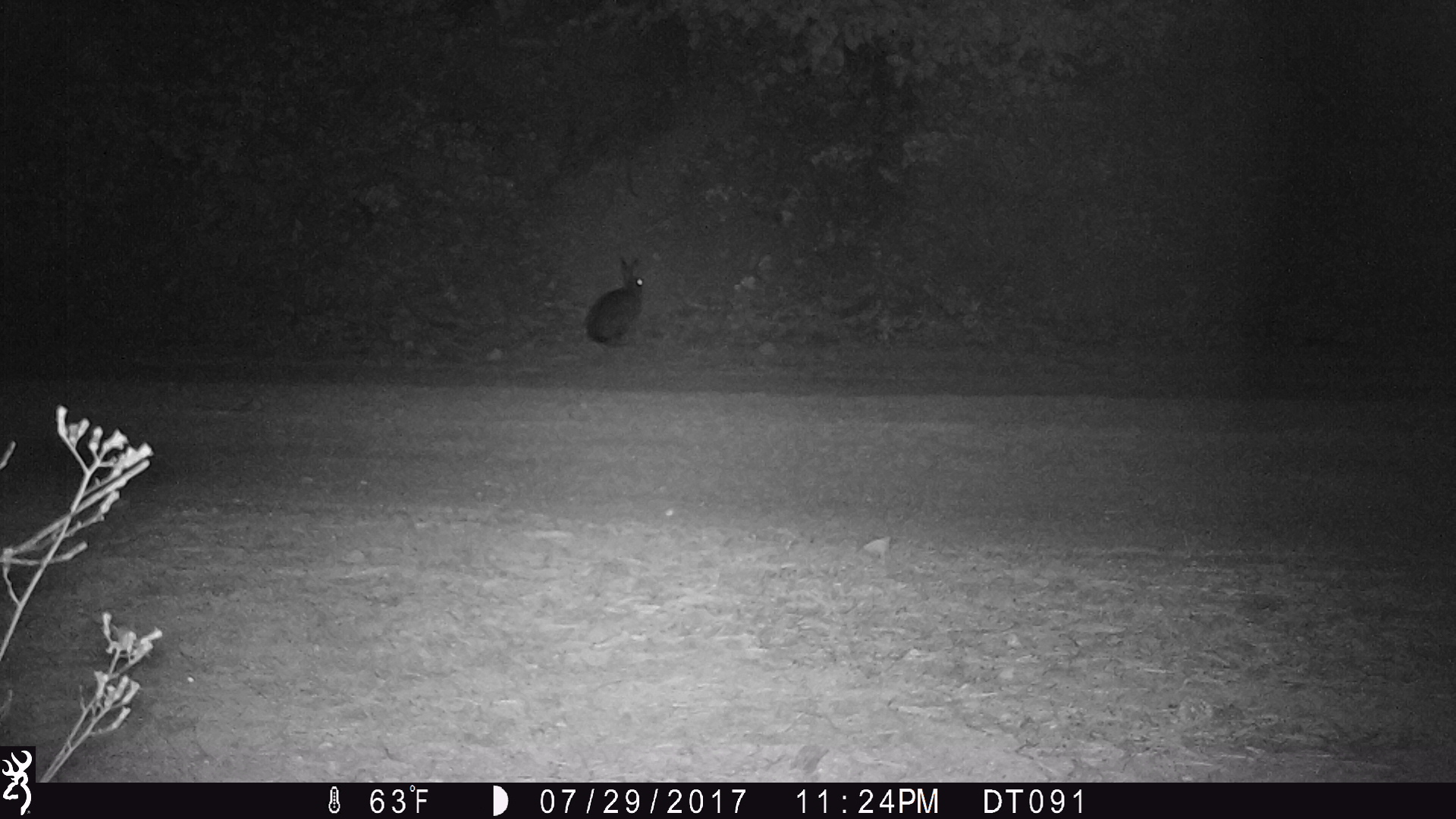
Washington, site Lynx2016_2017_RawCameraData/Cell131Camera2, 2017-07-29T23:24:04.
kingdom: Animalia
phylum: Chordata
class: Mammalia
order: Lagomorpha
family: Leporidae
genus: Lepus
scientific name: Lepus americanus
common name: snowshoe hare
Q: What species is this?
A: Lepus americanus (snowshoe hare).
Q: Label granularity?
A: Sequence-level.